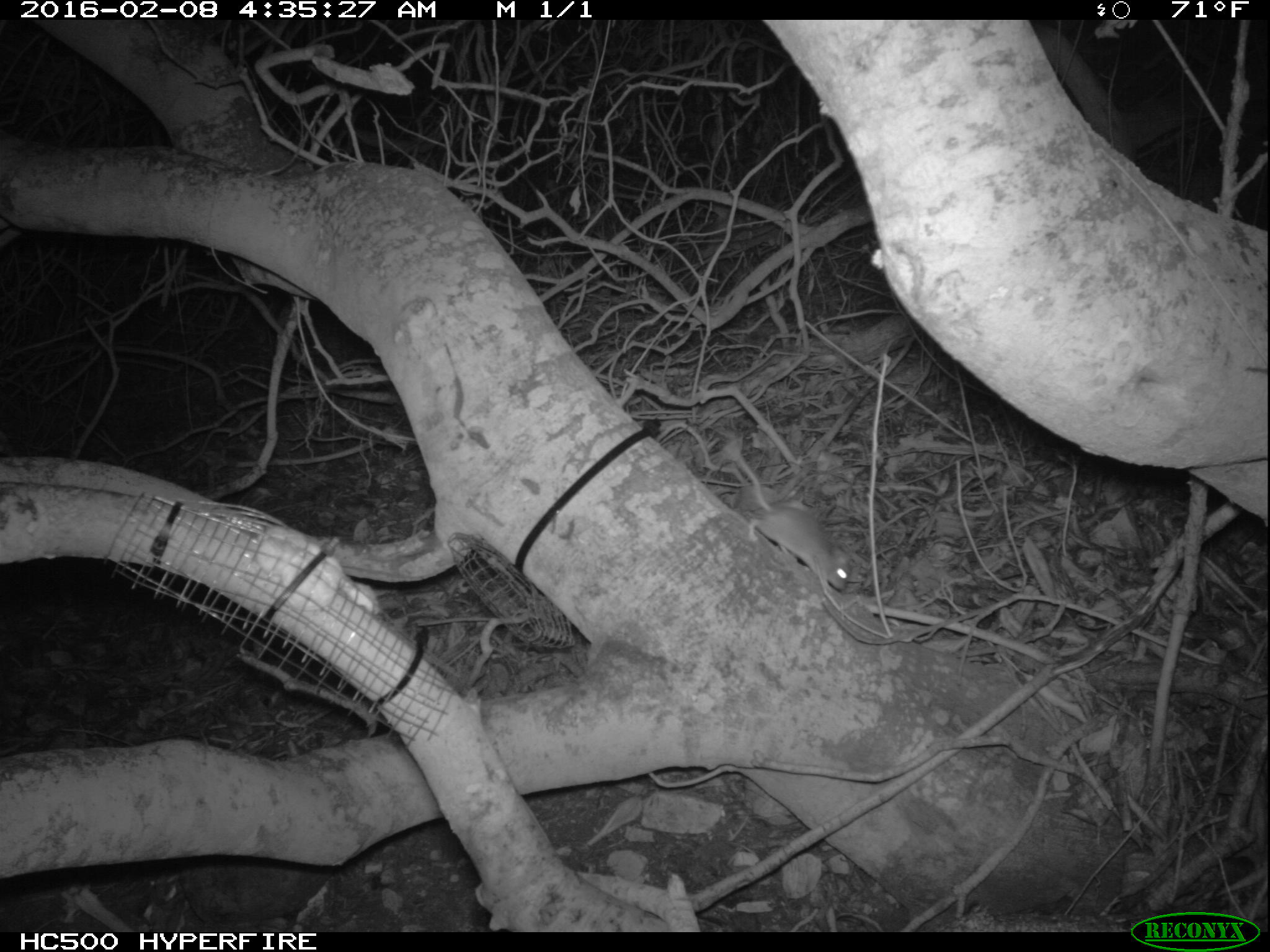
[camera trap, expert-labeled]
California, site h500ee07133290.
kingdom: Animalia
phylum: Chordata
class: Mammalia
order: Rodentia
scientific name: Rodentia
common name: rodent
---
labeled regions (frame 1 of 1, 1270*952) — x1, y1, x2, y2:
rodent: 733, 446, 848, 590